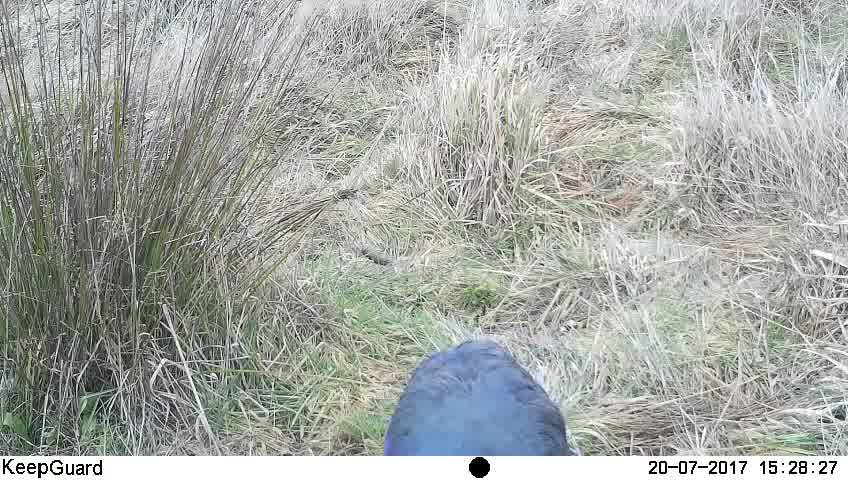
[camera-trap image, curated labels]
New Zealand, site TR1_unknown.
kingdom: Animalia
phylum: Chordata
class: Aves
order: Gruiformes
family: Rallidae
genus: Porphyrio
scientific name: Porphyrio mantelli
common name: takahe